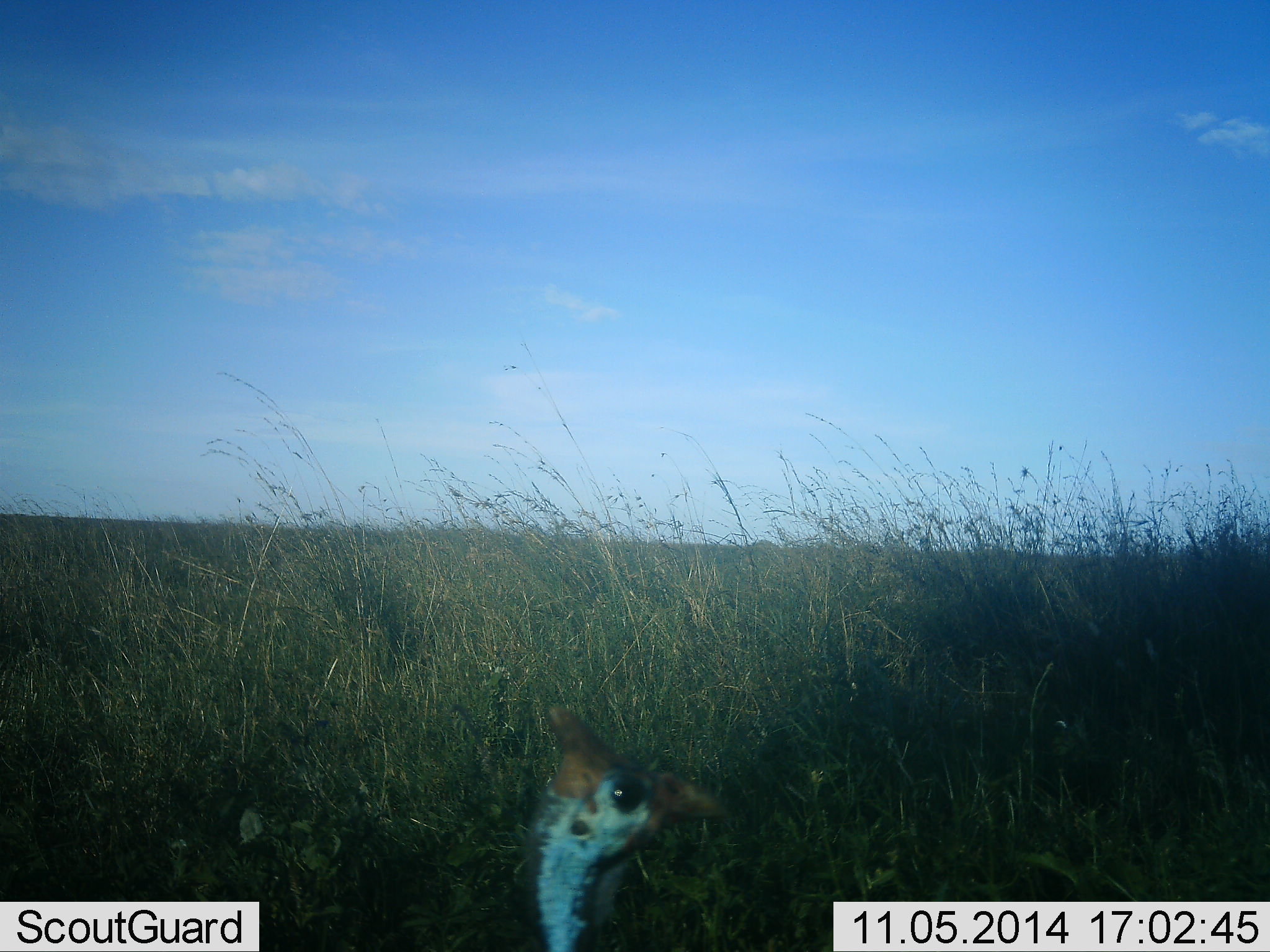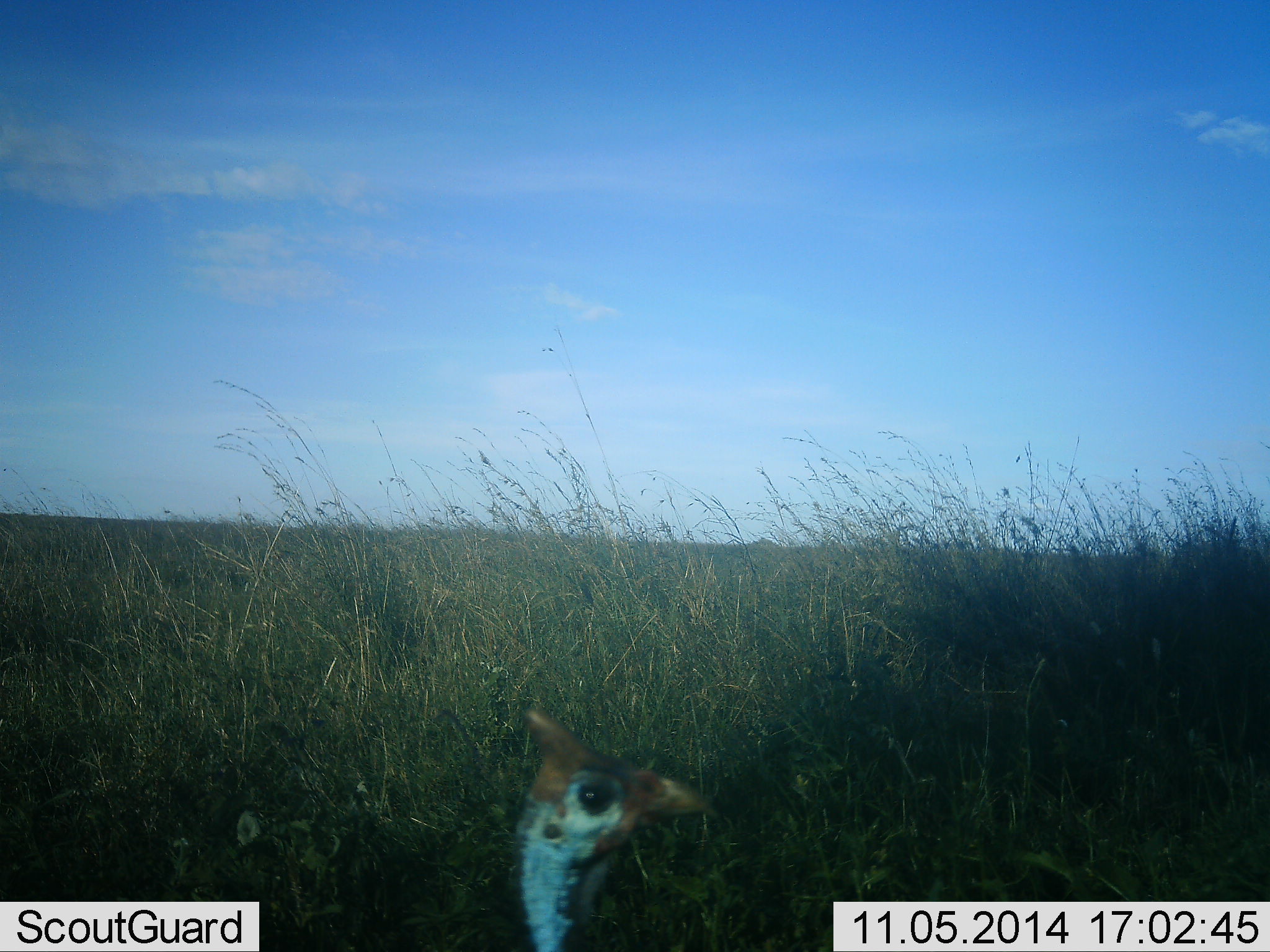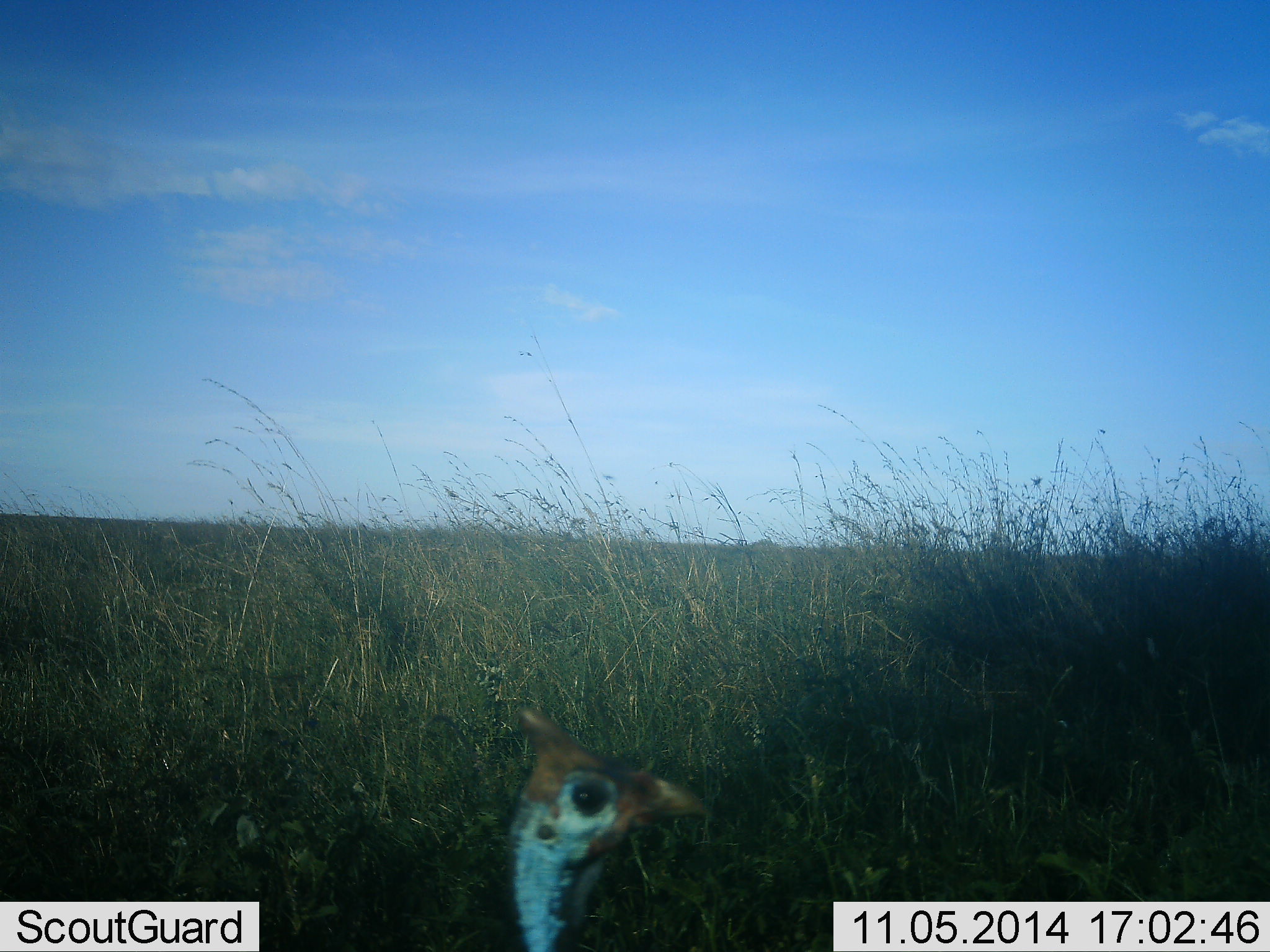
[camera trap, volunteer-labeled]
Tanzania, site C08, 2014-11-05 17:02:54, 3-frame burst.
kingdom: Animalia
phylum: Chordata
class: Aves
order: Galliformes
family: Numididae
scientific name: Numididae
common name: guinea fowl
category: guineafowl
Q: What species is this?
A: Guineafowl (guinea fowl) (Numididae).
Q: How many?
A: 1.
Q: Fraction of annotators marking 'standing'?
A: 80%.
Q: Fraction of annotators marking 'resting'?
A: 10%.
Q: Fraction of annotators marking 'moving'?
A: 10%.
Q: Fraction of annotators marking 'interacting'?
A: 10%.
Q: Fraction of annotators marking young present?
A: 0%.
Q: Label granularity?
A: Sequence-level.